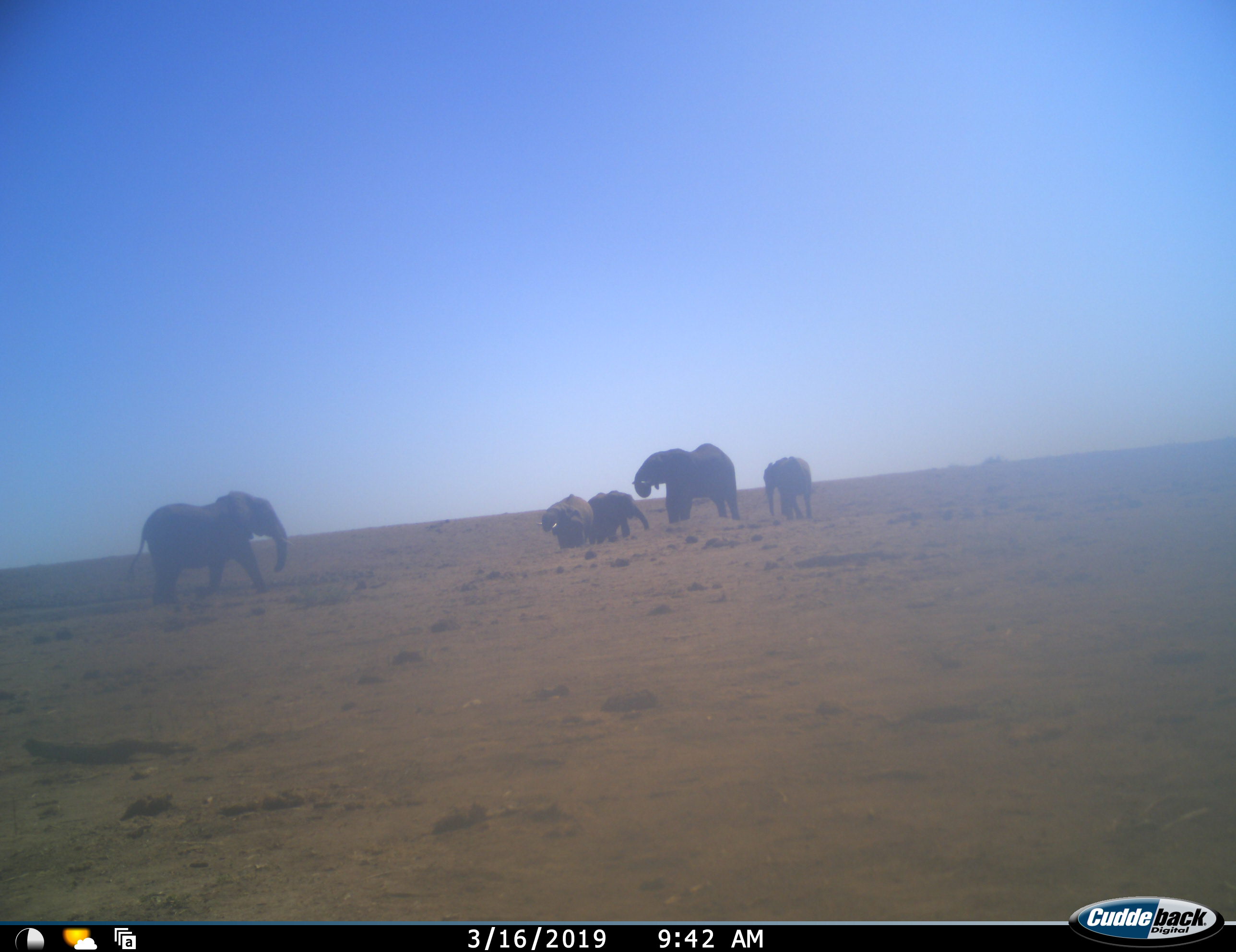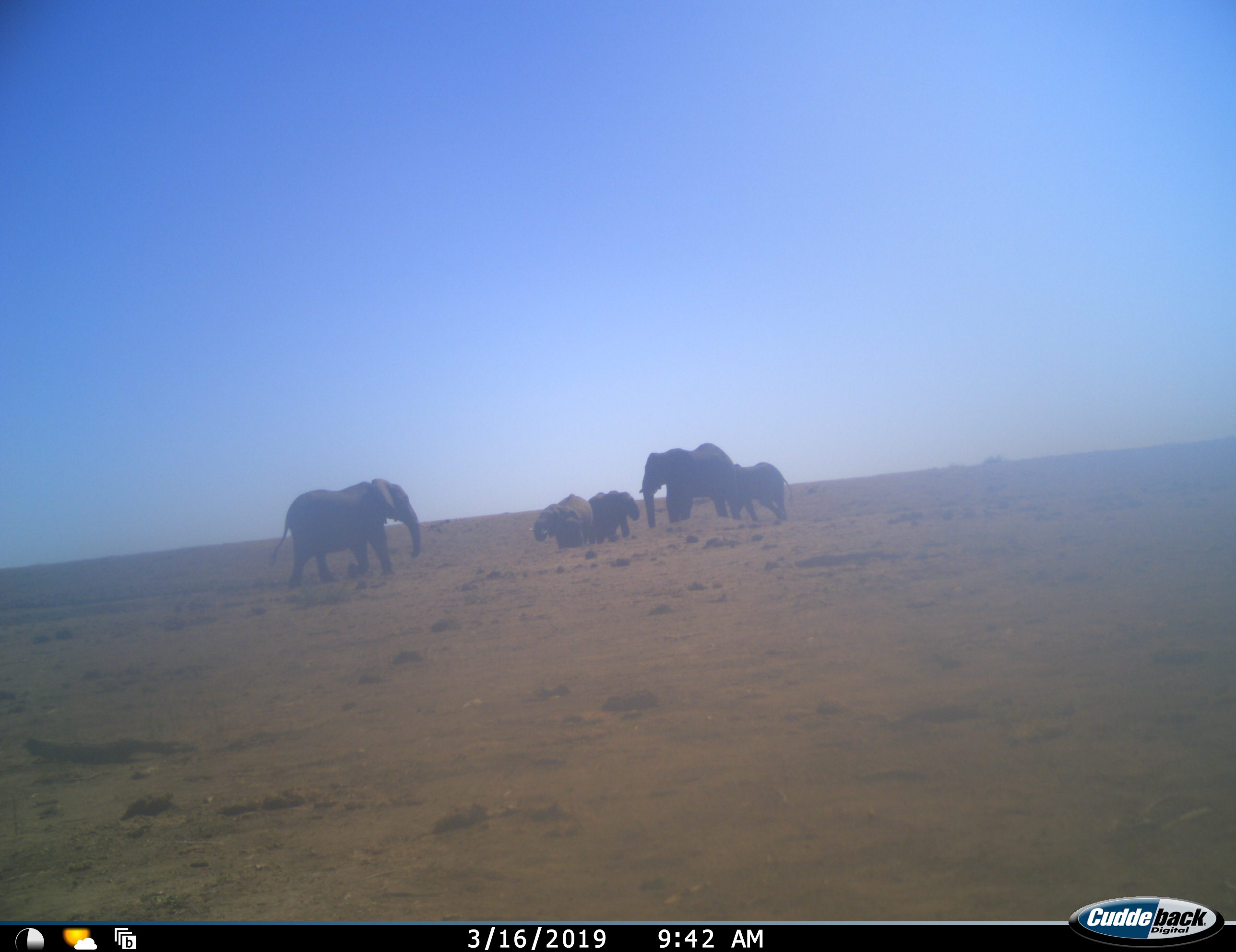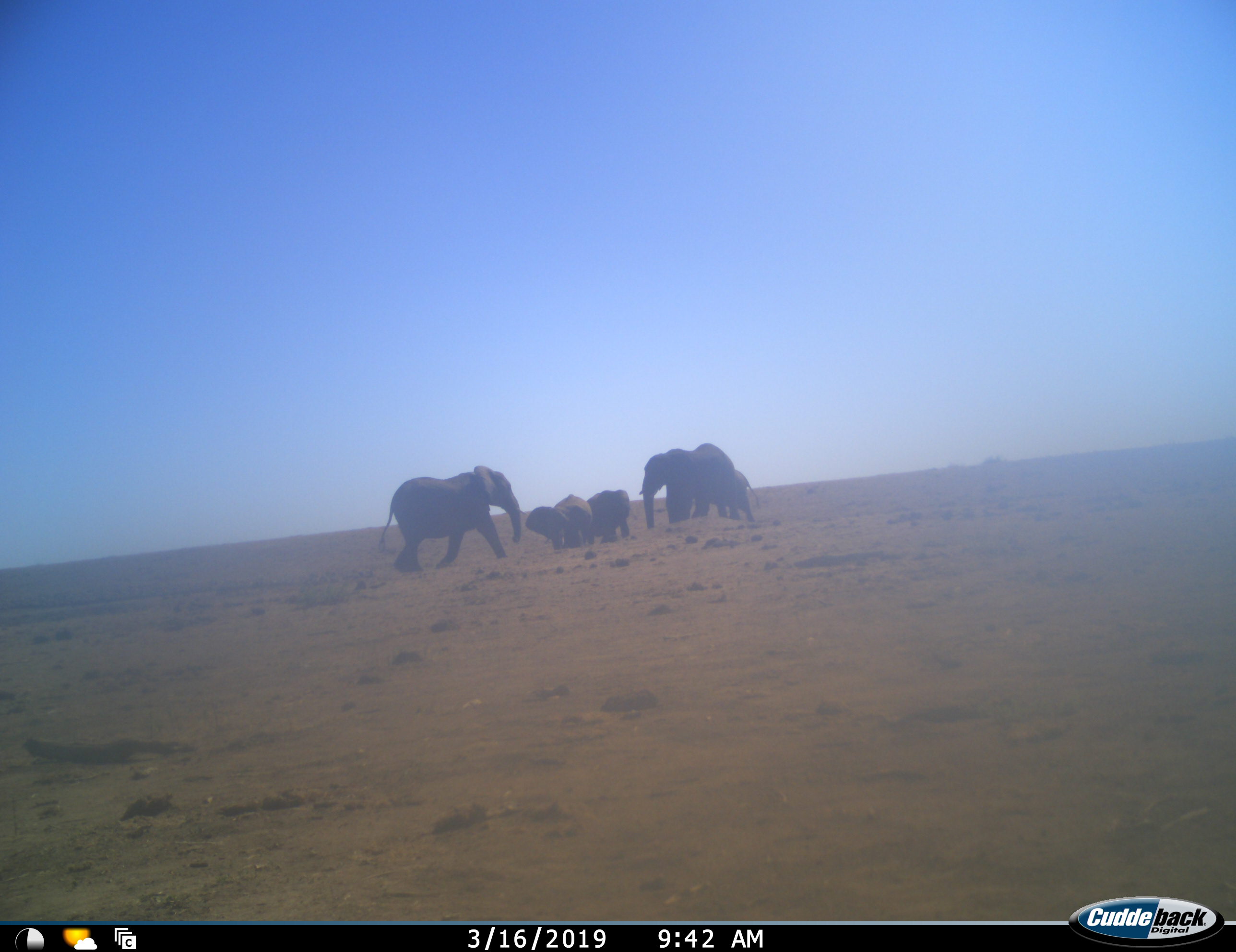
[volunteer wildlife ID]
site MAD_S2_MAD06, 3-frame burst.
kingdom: Animalia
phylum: Chordata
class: Mammalia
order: Proboscidea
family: Elephantidae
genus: Loxodonta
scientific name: Loxodonta africana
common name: african bush elephant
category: elephant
Elephant (african bush elephant) (Loxodonta africana), count 5. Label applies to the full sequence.